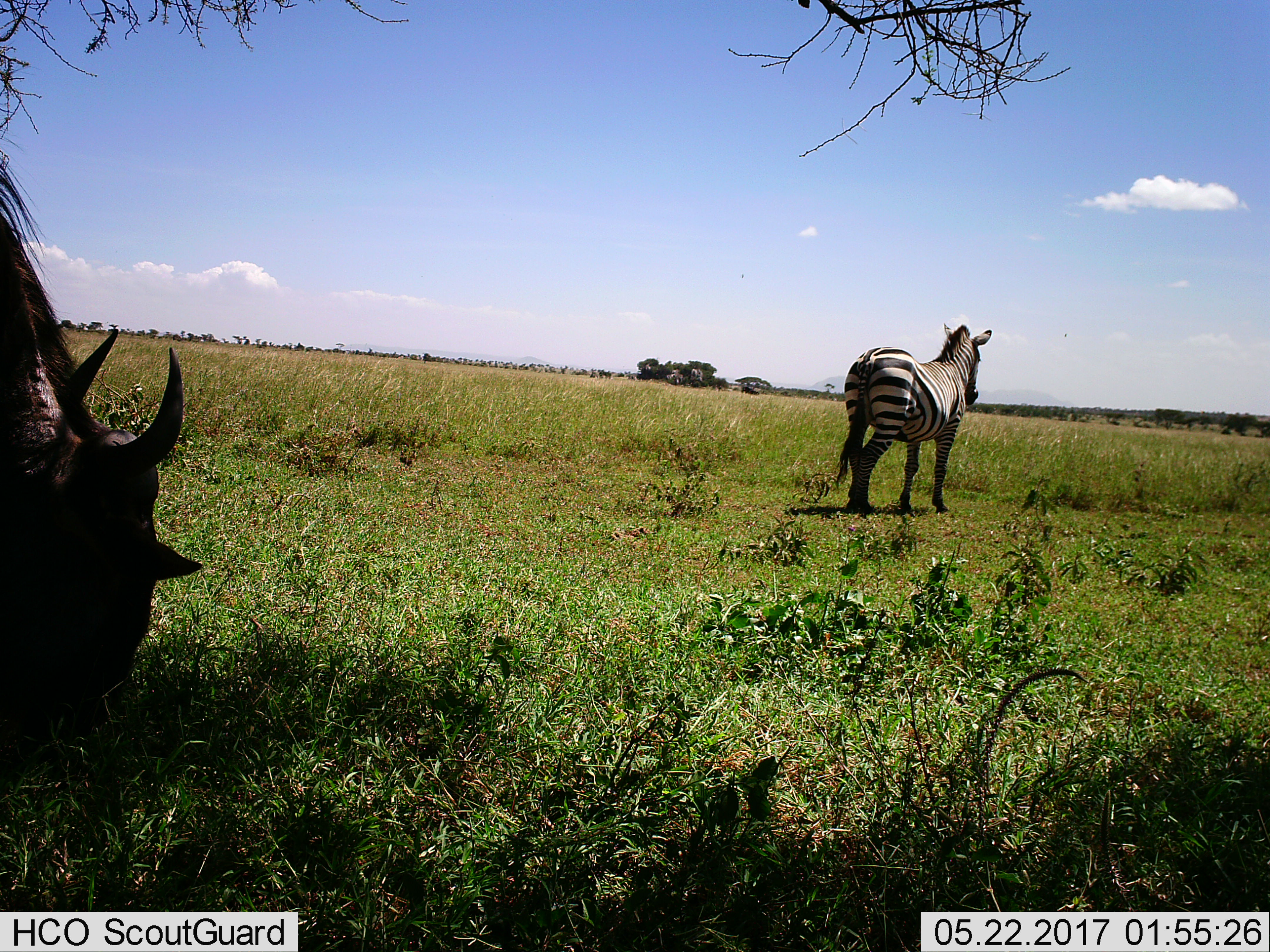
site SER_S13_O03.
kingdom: Animalia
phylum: Chordata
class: Mammalia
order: Artiodactyla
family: Bovidae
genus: Connochaetes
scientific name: Connochaetes taurinus taurinus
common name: blue wildebeest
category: wildebeestblue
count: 1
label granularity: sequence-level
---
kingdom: Animalia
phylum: Chordata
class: Mammalia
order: Perissodactyla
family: Equidae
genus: Equus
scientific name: Equus quagga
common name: plains zebra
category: zebraplains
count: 1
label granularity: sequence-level